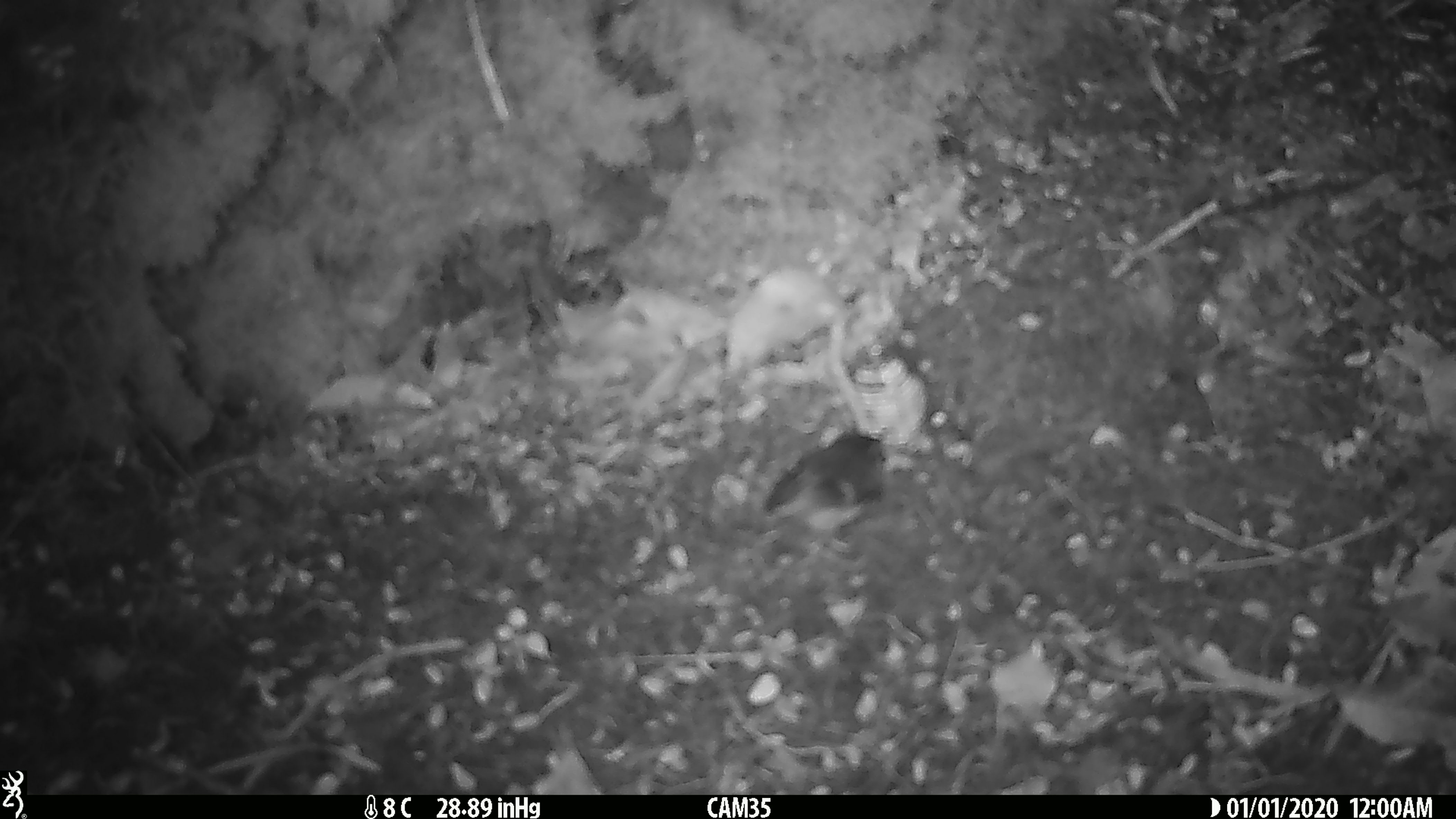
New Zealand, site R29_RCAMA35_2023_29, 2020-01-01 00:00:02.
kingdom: Animalia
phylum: Chordata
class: Aves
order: Passeriformes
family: Acanthisittidae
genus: Acanthisitta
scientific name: Acanthisitta chloris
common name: rifleman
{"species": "rifleman (Acanthisitta chloris)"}